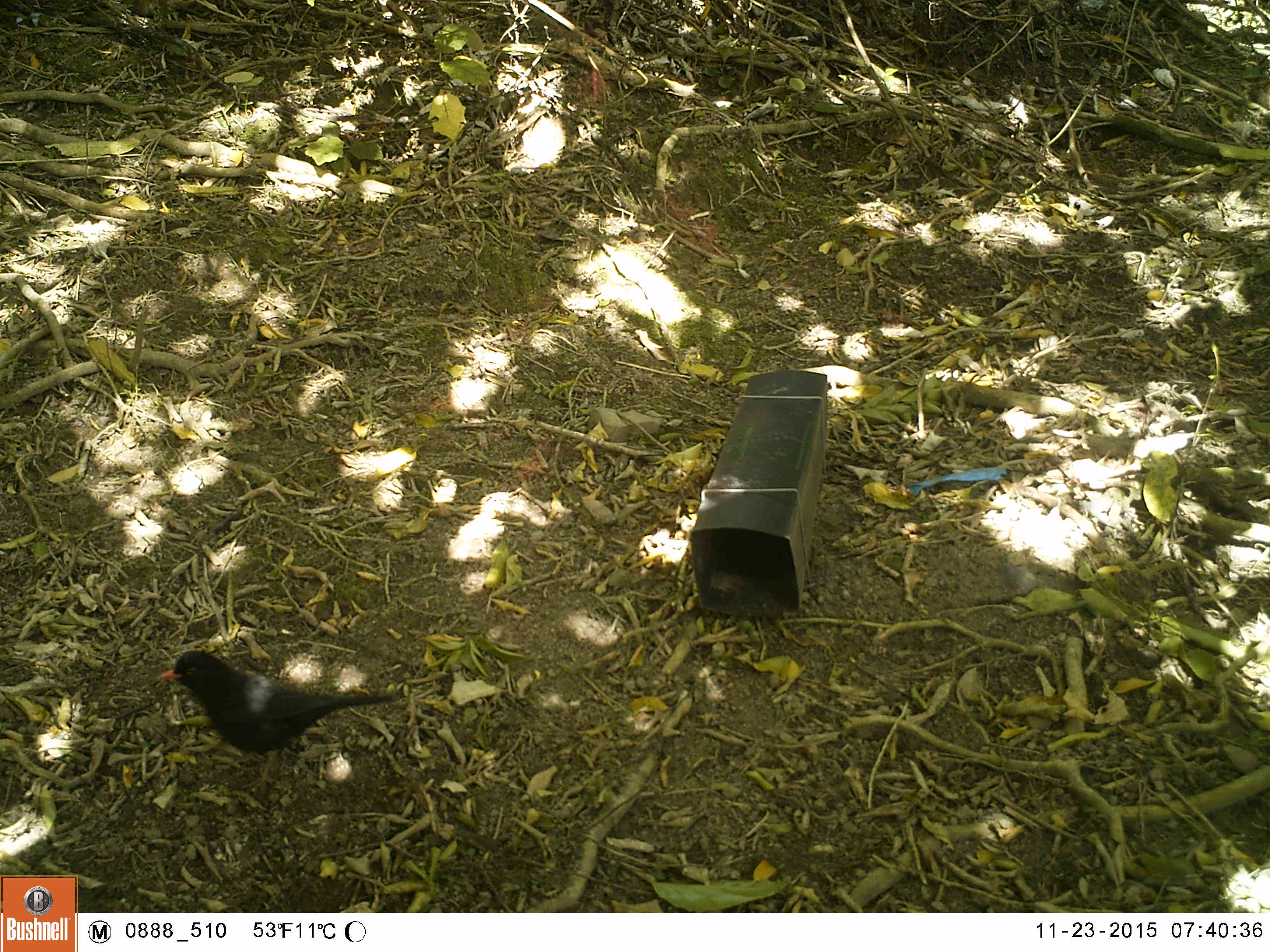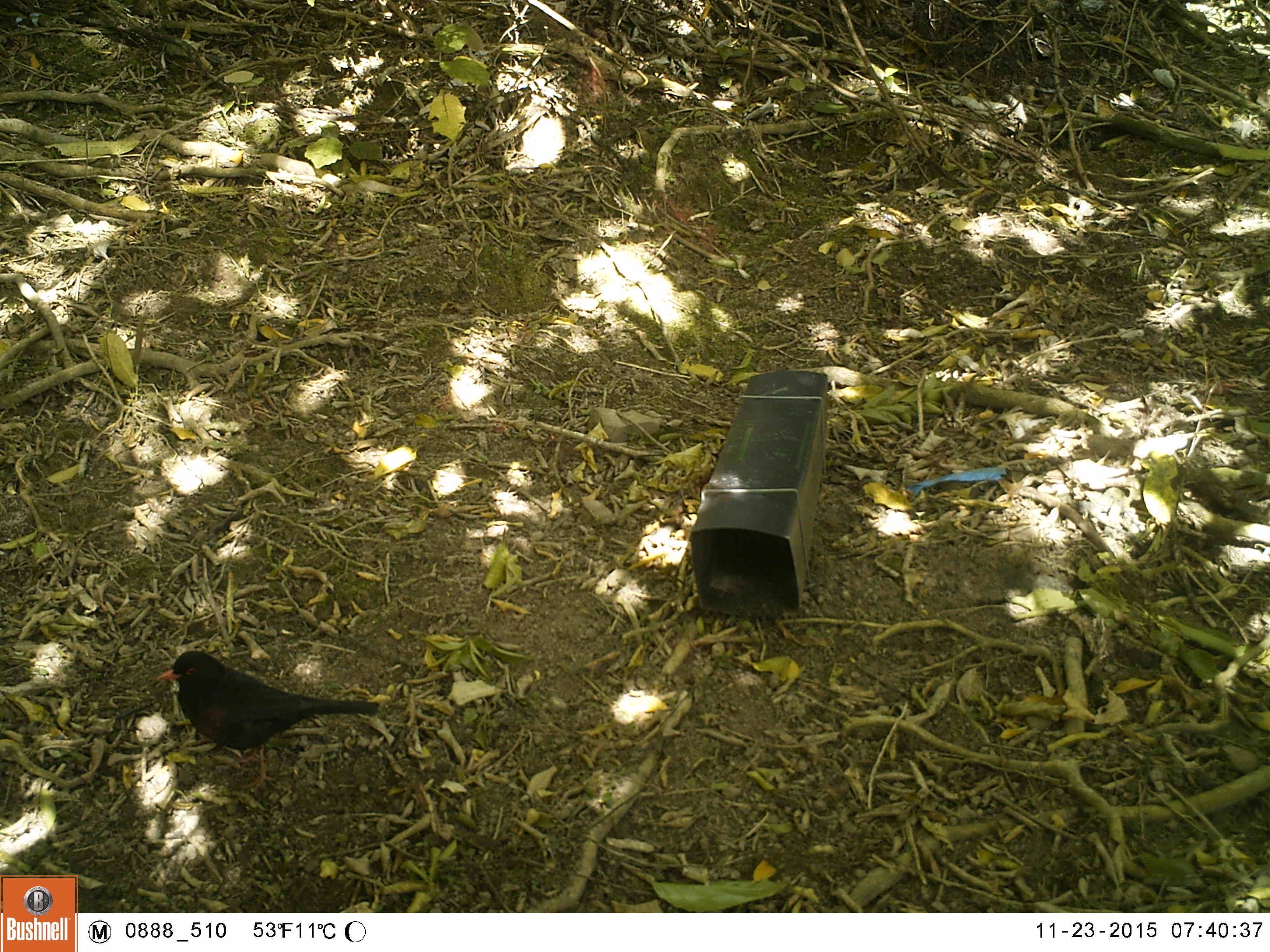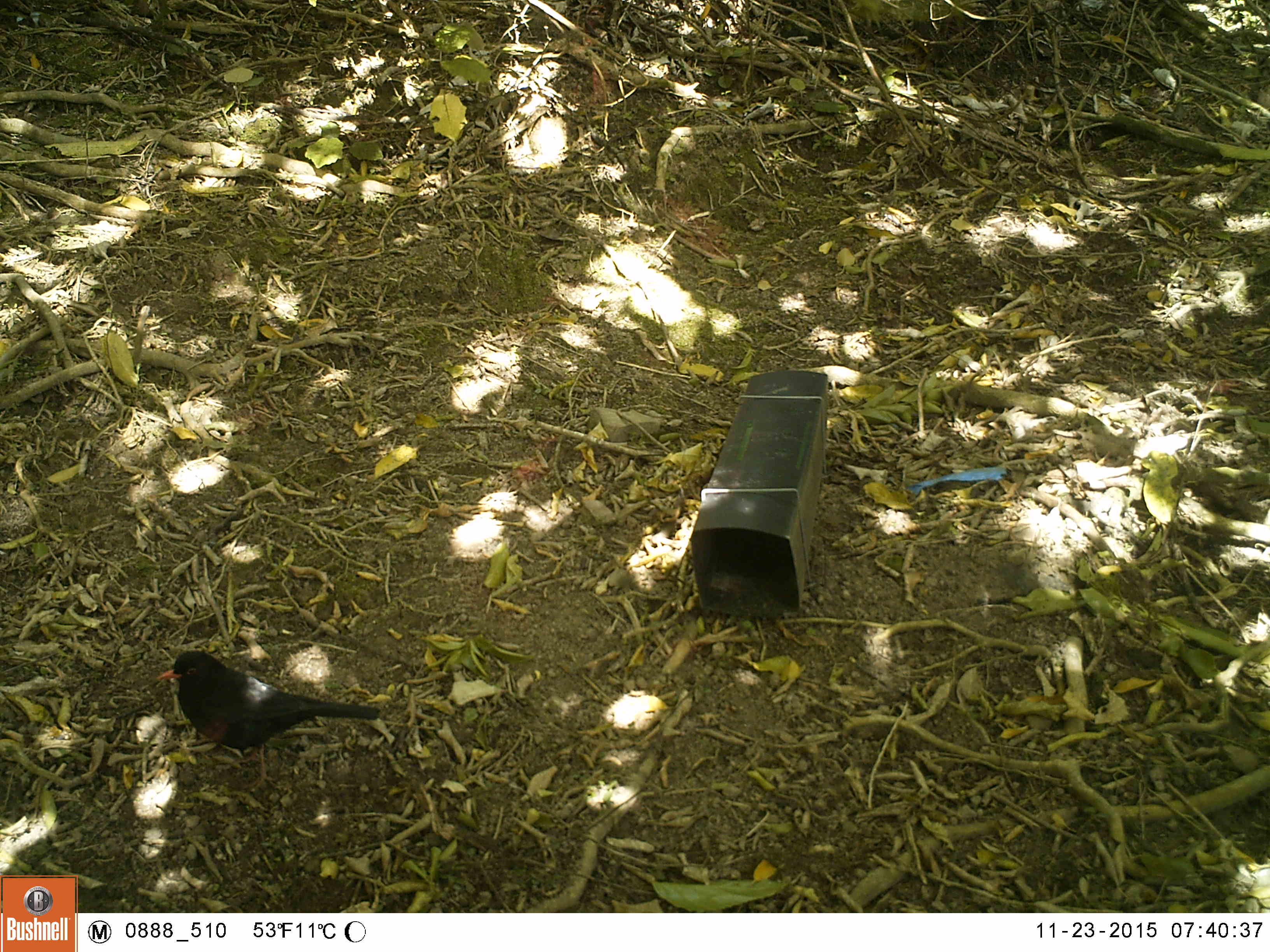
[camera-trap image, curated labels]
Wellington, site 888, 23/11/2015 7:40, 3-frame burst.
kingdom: Animalia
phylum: Chordata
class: Aves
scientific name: Aves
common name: bird